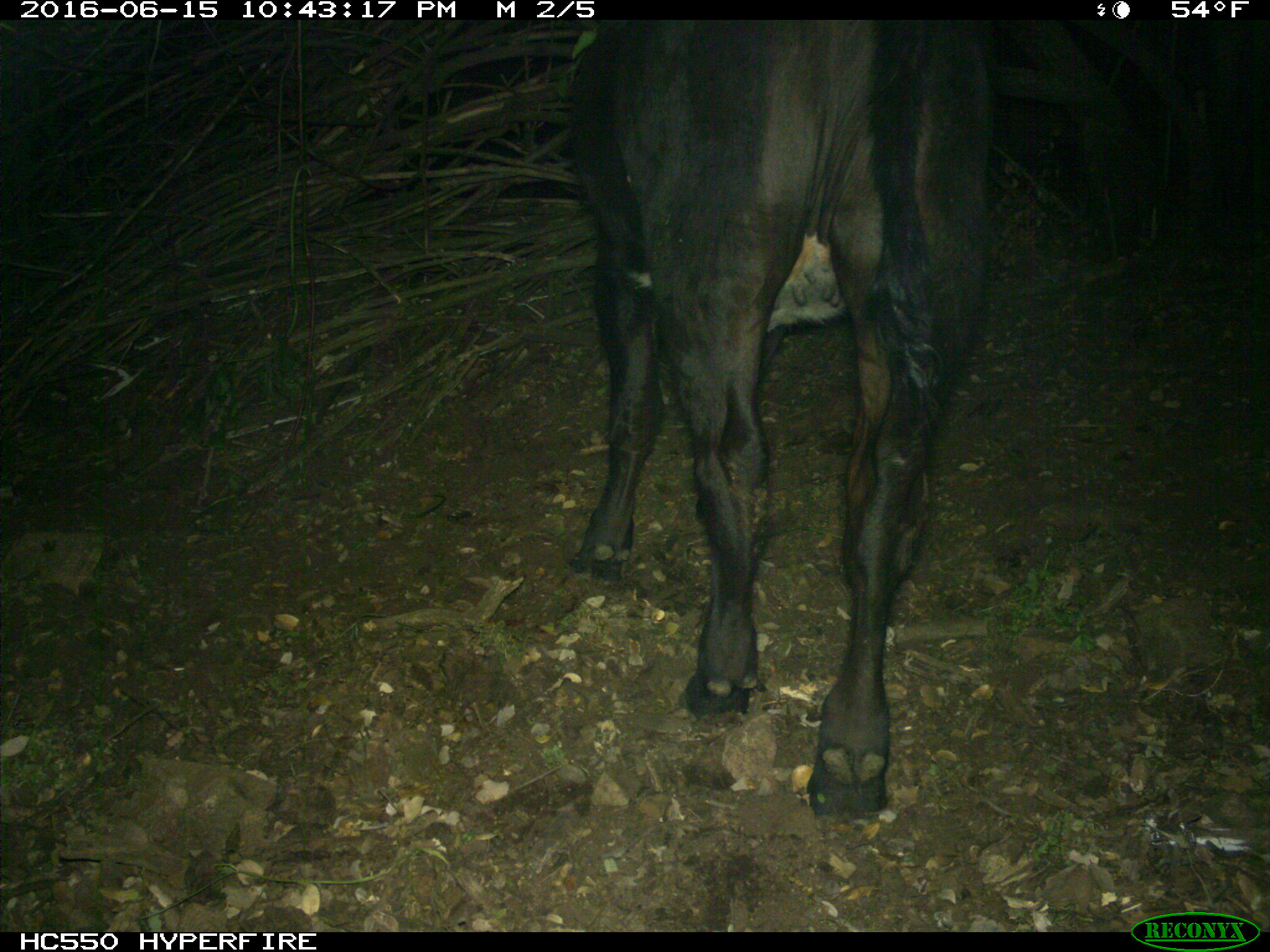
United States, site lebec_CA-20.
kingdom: Animalia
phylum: Chordata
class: Mammalia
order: Artiodactyla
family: Bovidae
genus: Bos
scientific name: Bos taurus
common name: domestic cow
Bos taurus (domestic cow).